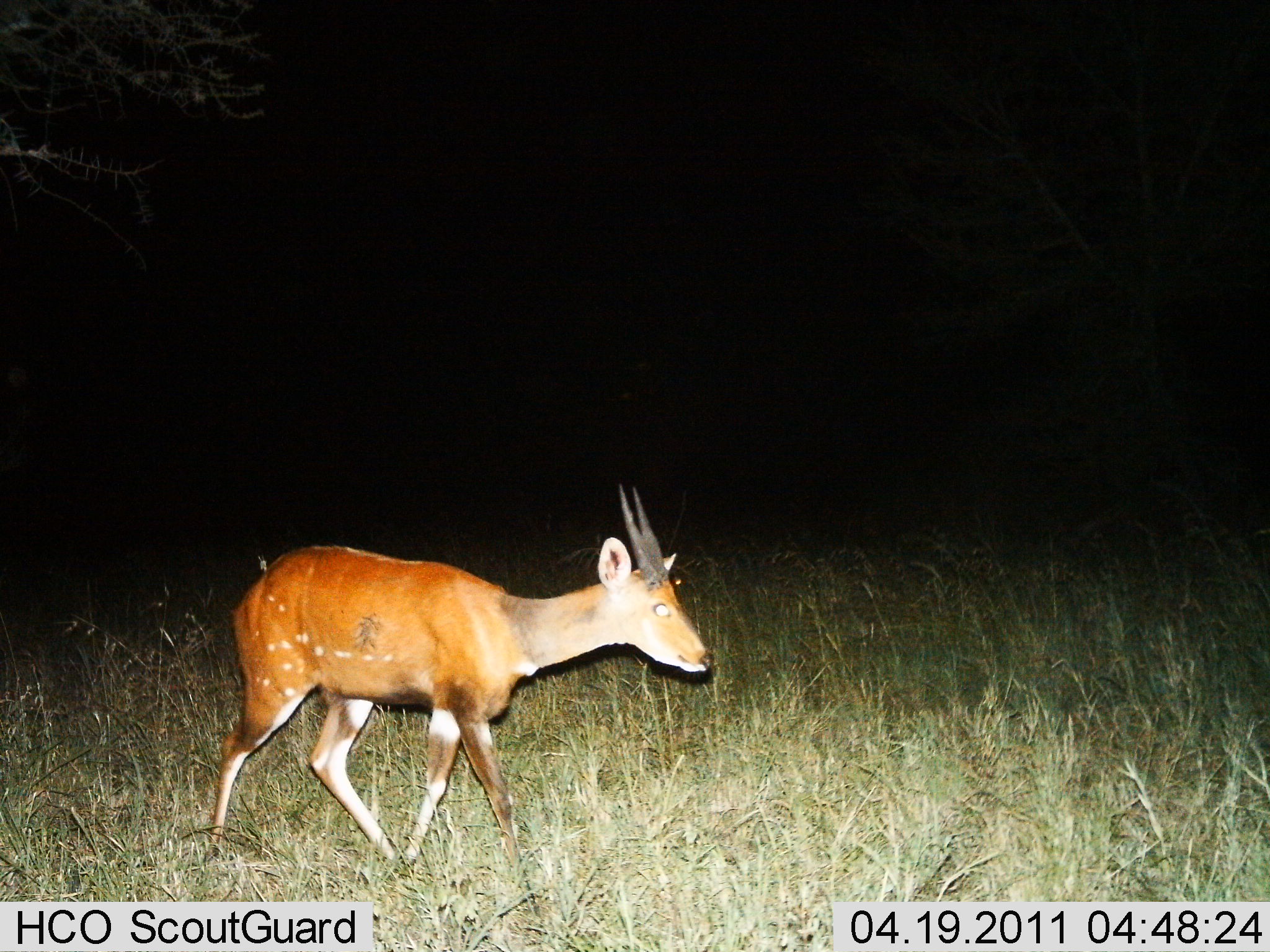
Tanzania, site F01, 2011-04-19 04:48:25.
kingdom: Animalia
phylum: Chordata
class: Mammalia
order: Artiodactyla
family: Bovidae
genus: Tragelaphus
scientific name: Tragelaphus scriptus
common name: bushbuck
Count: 1.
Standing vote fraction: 23%.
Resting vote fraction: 0%.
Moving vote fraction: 85%.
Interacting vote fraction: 0%.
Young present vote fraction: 0%.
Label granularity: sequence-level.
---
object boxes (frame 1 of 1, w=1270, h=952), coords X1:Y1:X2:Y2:
animal: 202:484:714:919